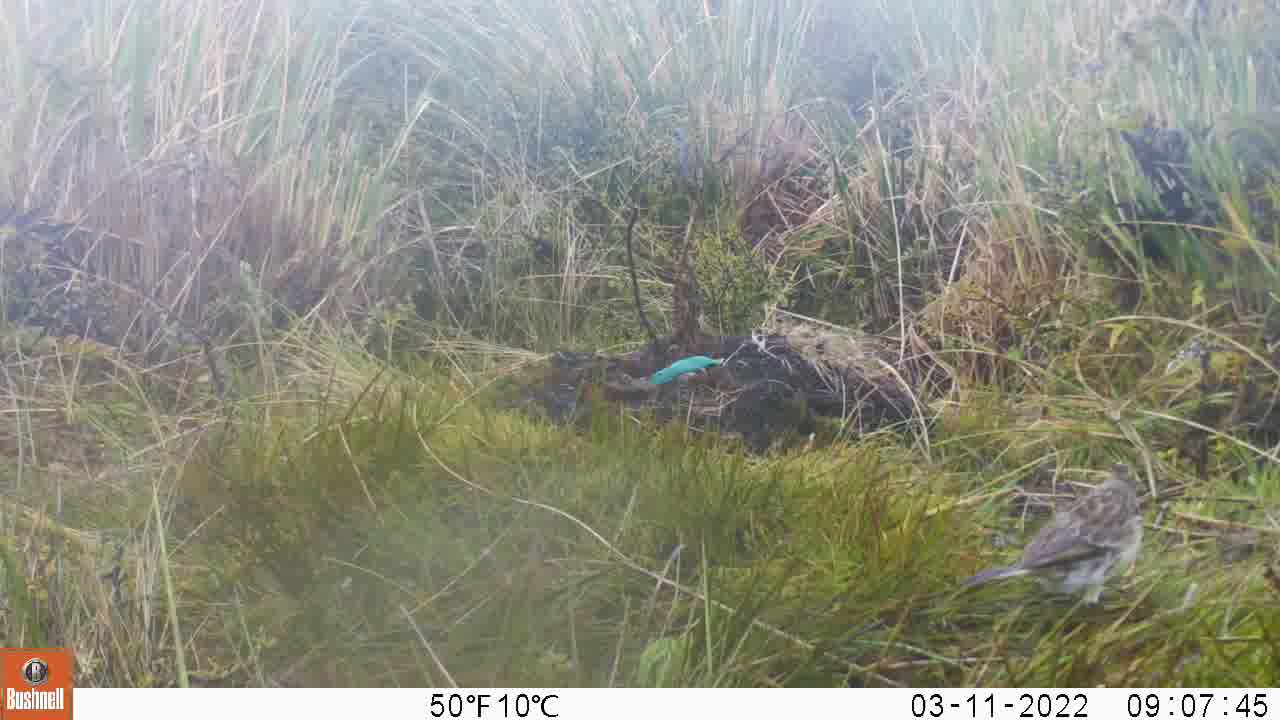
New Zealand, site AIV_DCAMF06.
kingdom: Animalia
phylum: Chordata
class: Aves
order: Passeriformes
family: Motacillidae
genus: Anthus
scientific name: Anthus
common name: pipit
Pipit (Anthus).